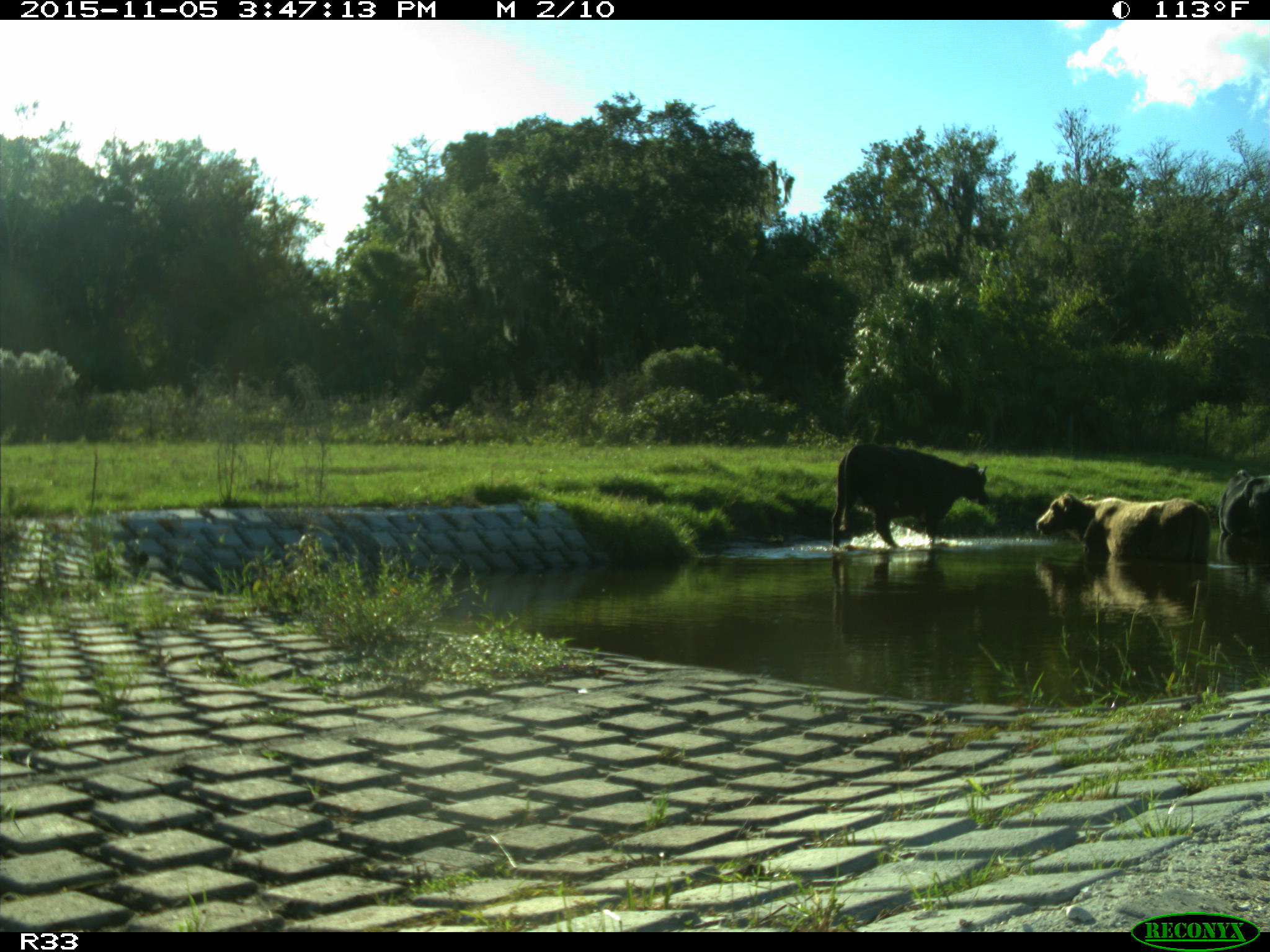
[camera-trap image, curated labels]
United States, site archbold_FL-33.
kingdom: Animalia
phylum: Chordata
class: Mammalia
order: Artiodactyla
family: Bovidae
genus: Bos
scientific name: Bos taurus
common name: domestic cow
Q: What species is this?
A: Bos taurus (domestic cow).